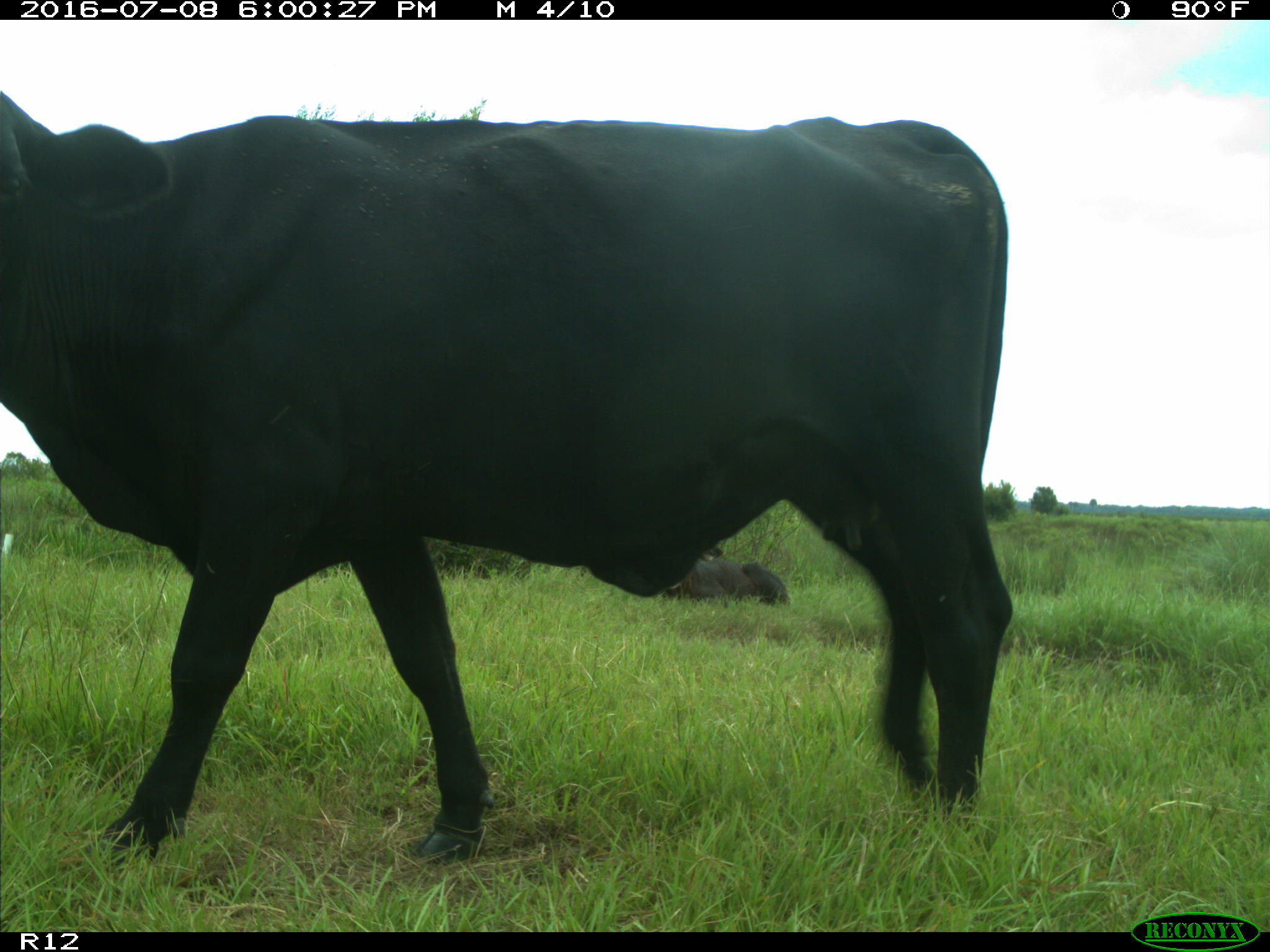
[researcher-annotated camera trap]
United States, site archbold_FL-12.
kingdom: Animalia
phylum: Chordata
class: Mammalia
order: Artiodactyla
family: Bovidae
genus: Bos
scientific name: Bos taurus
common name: domestic cow